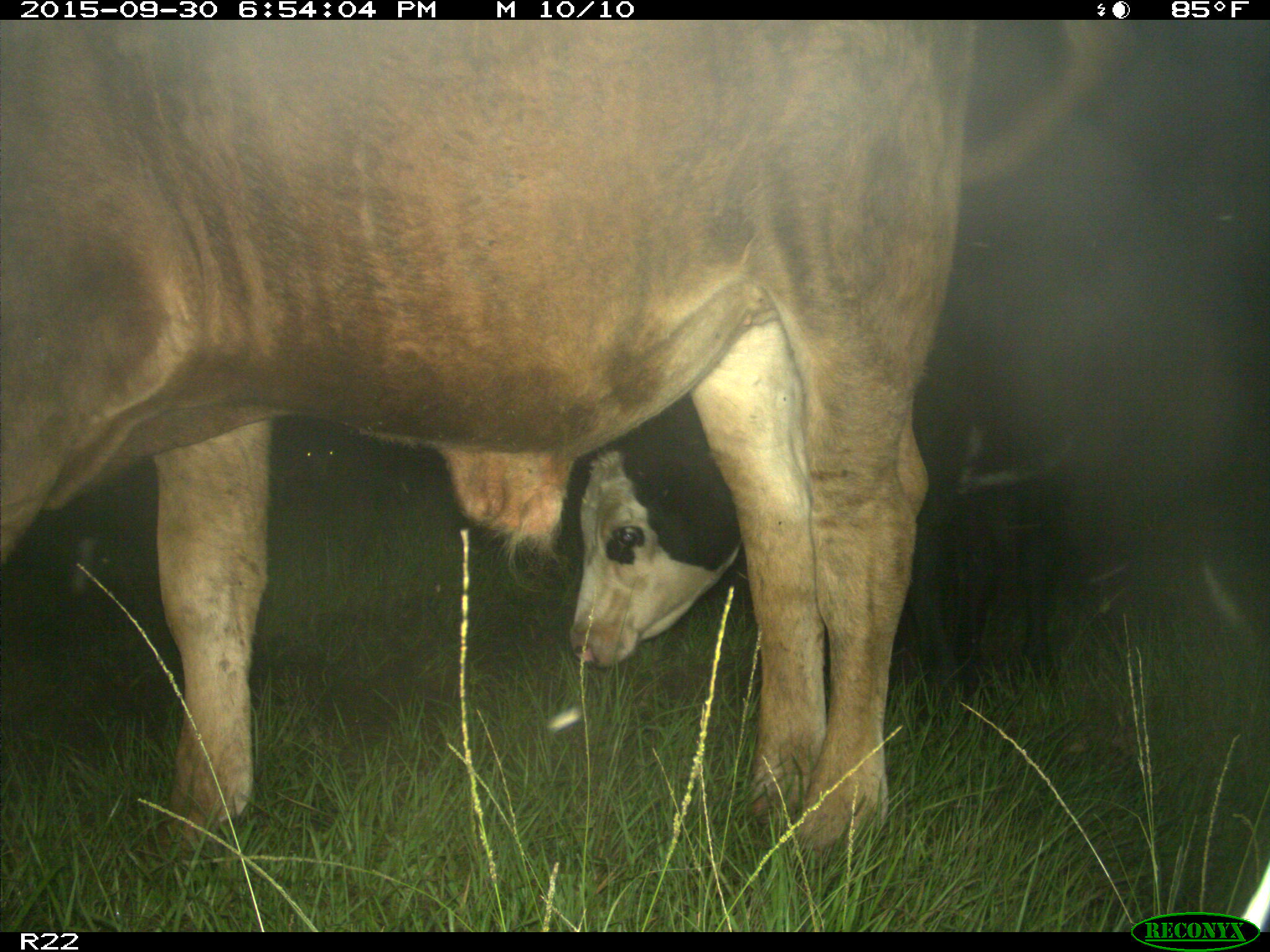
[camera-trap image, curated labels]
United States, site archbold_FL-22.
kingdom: Animalia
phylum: Chordata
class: Mammalia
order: Artiodactyla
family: Bovidae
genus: Bos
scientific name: Bos taurus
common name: domestic cow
Bos taurus (domestic cow).